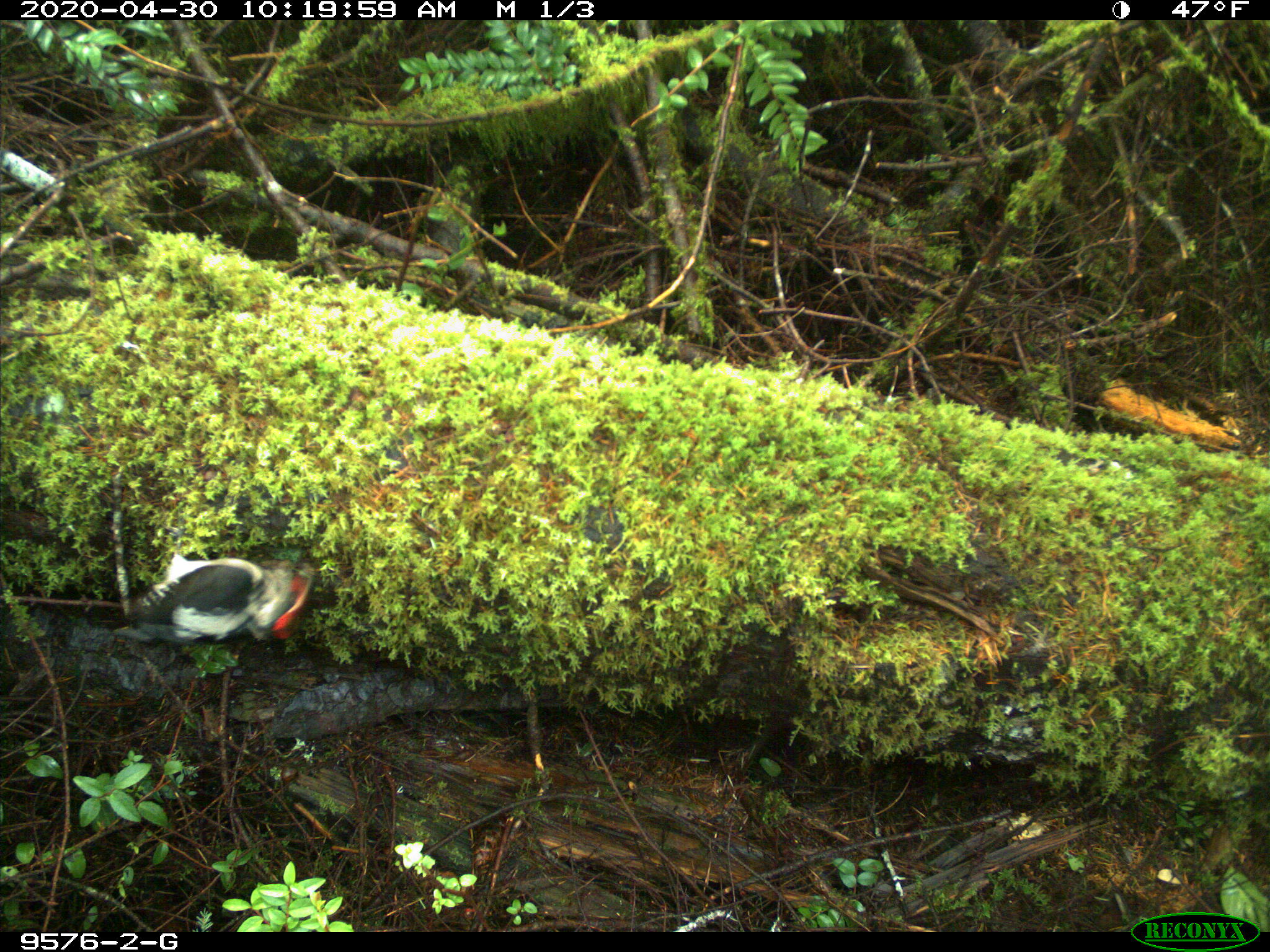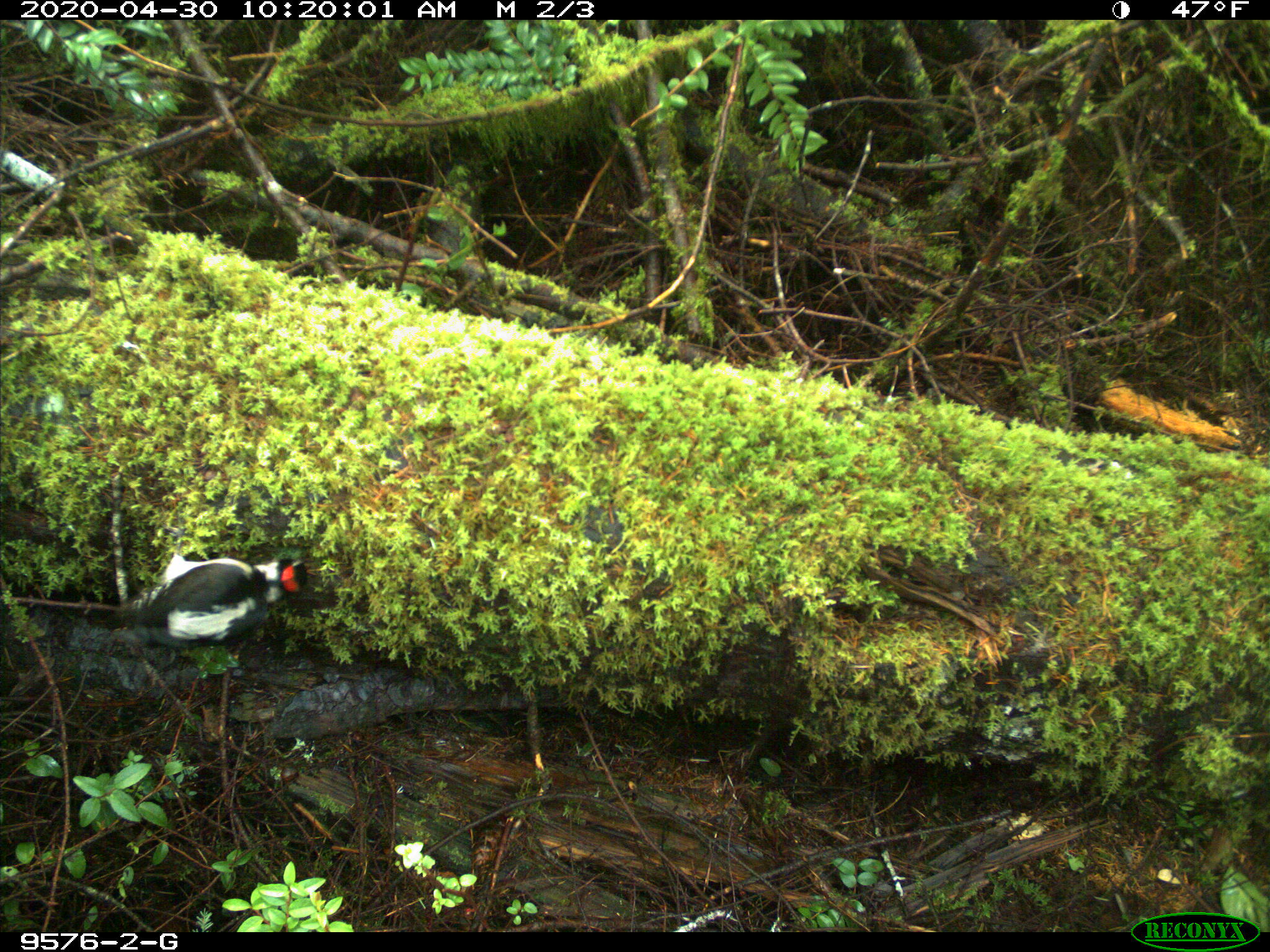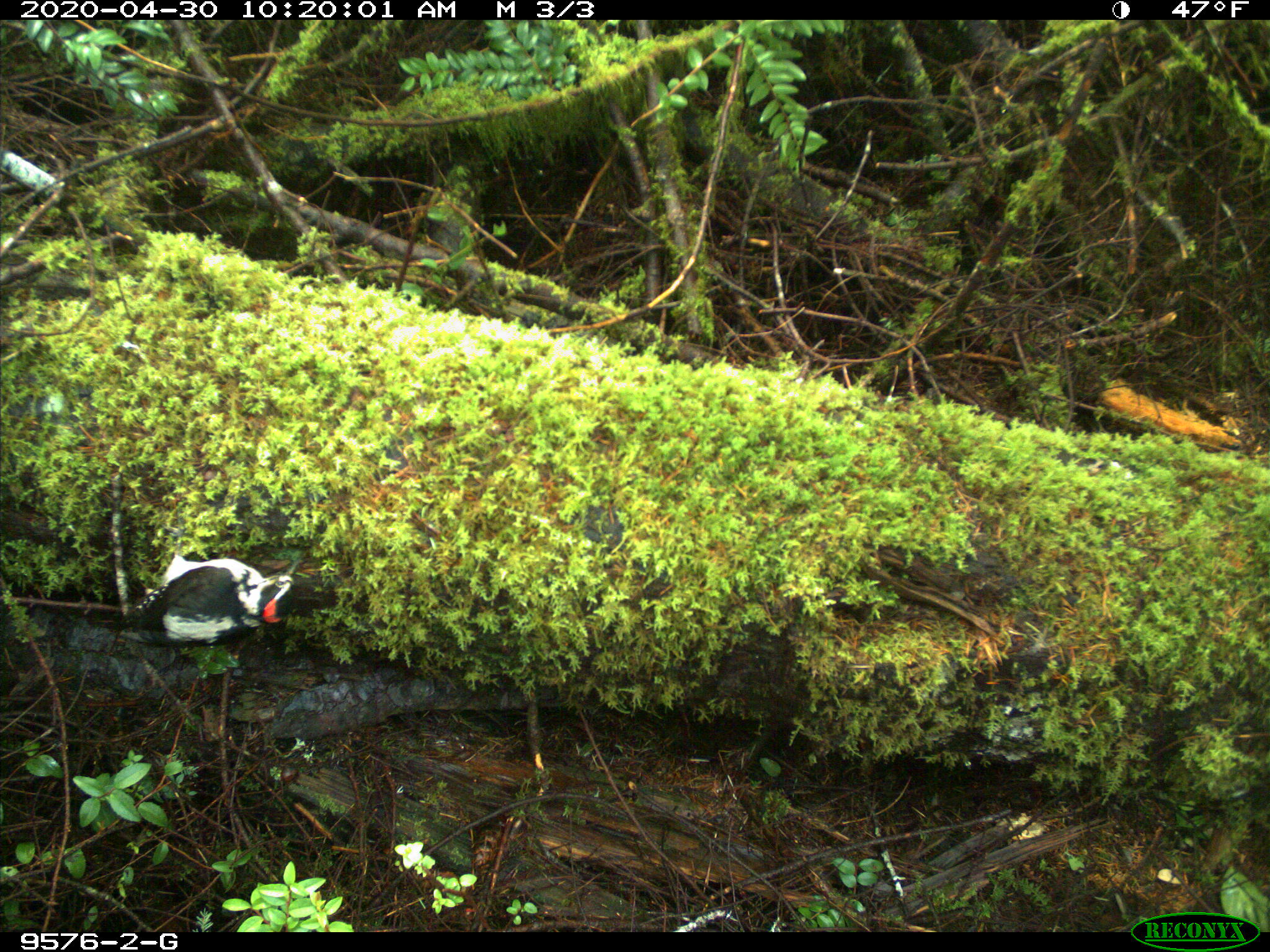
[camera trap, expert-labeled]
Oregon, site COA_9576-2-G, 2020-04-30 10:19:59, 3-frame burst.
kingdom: Animalia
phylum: Chordata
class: Aves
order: Piciformes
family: Picidae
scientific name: Picidae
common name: woodpeckers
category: picidae family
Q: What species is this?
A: Picidae family (woodpeckers) (Picidae).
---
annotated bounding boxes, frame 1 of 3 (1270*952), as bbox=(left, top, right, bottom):
picidae family: bbox=(130, 546, 313, 650)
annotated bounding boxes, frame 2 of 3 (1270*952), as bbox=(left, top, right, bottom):
picidae family: bbox=(116, 548, 306, 647)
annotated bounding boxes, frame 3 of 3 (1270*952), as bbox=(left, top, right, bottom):
picidae family: bbox=(116, 548, 308, 650)